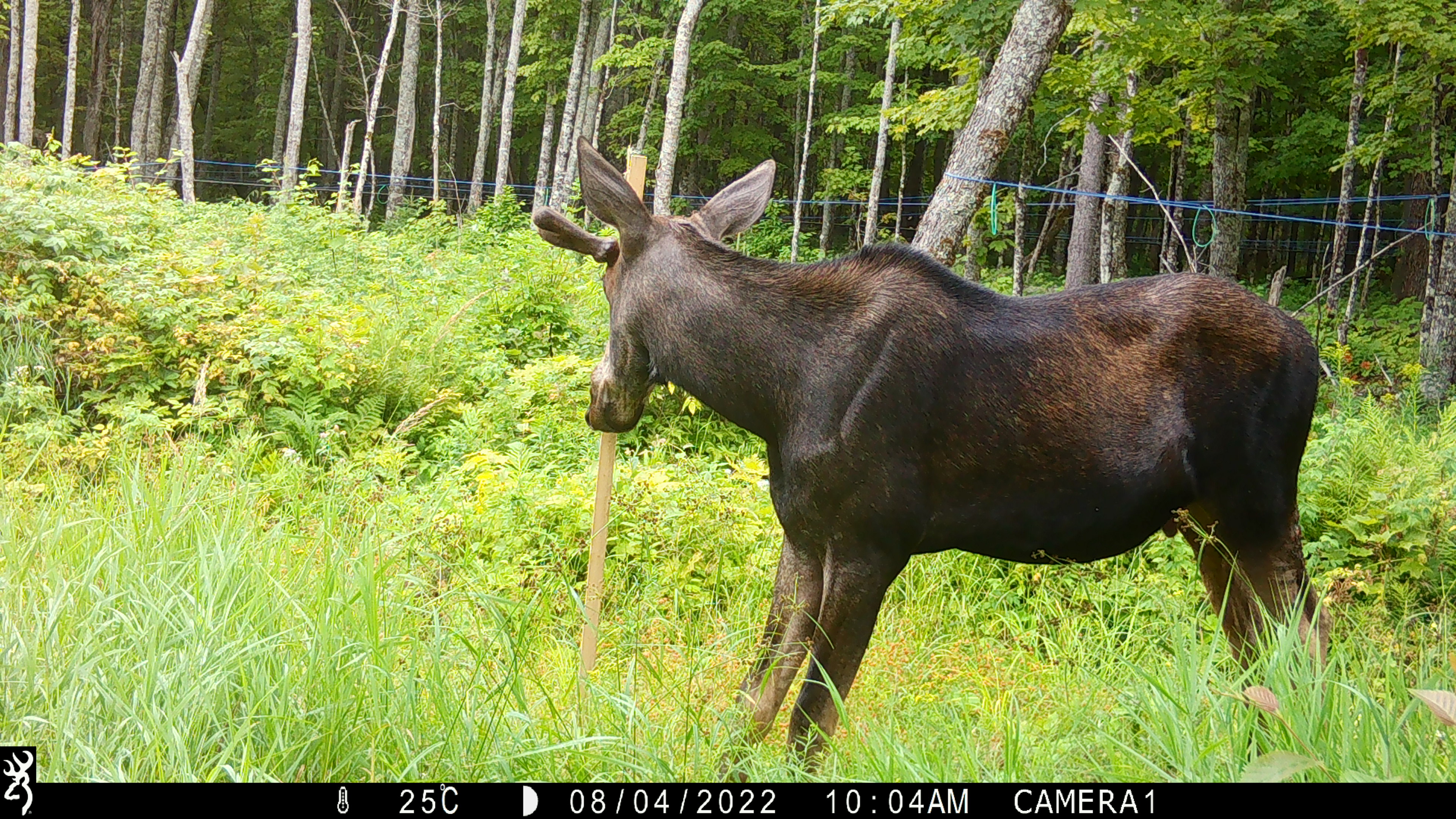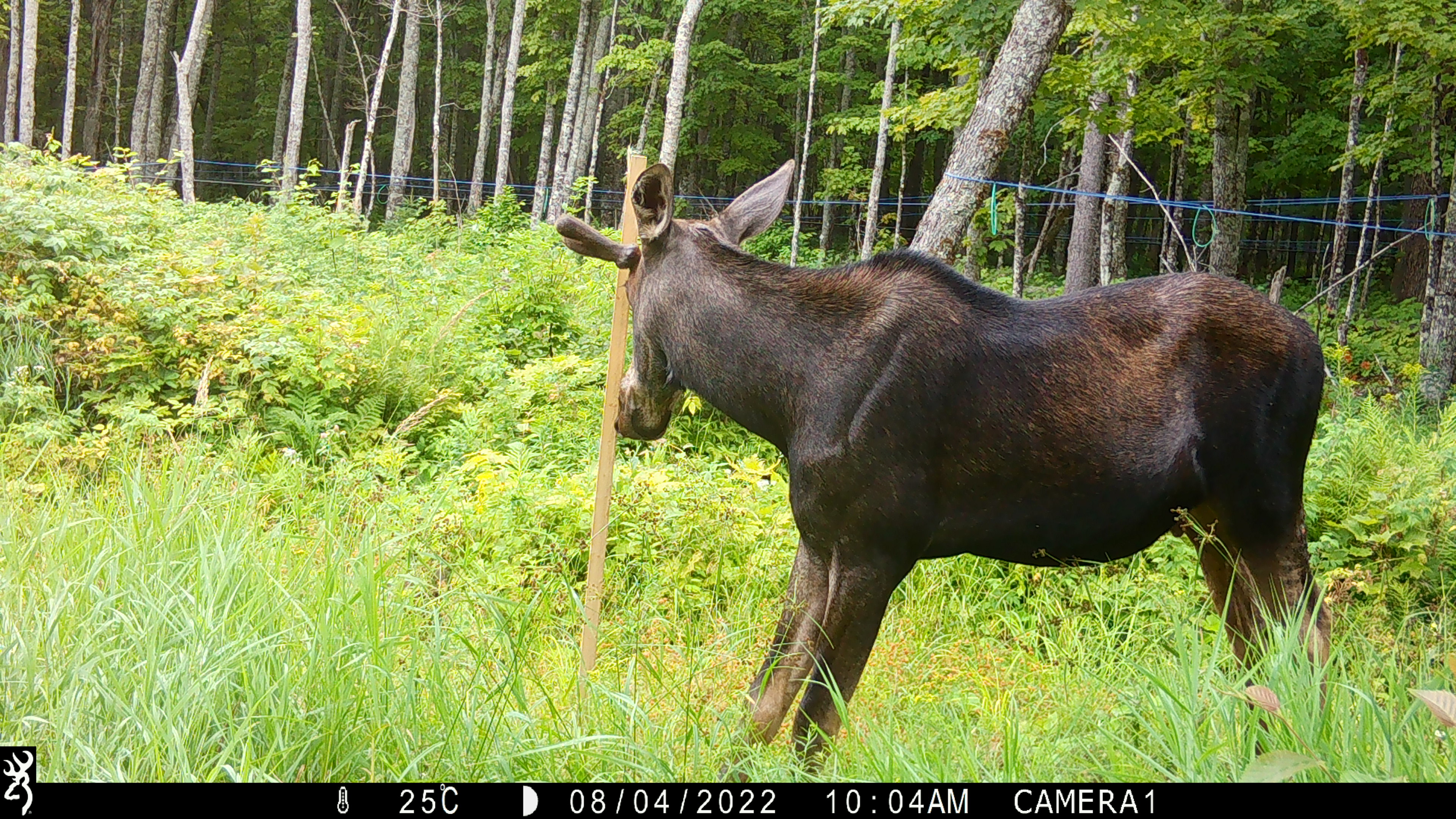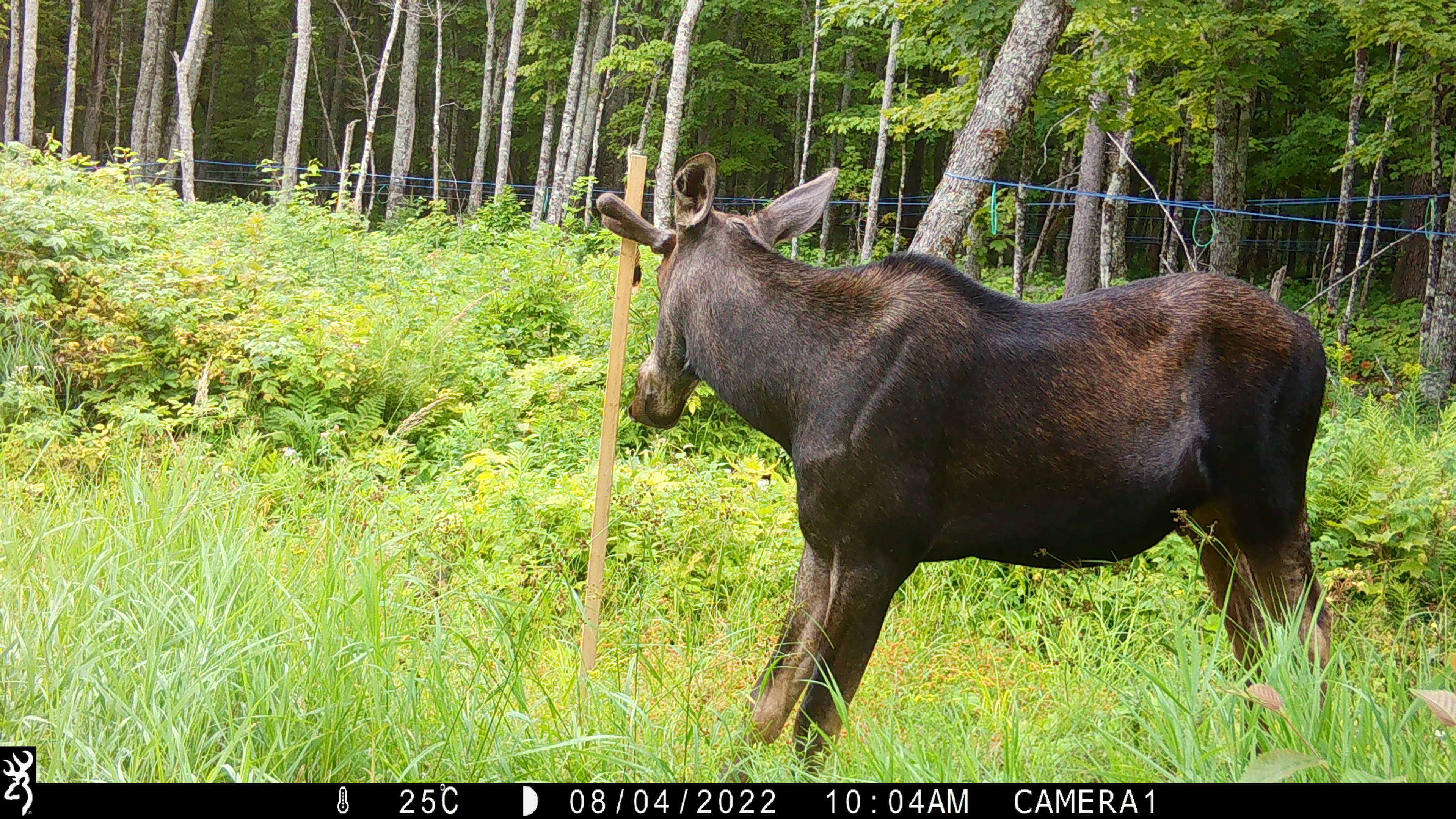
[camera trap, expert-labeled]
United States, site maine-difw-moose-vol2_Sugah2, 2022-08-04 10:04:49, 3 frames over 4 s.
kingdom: Animalia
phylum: Chordata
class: Mammalia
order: Artiodactyla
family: Cervidae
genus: Alces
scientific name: Alces alces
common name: moose